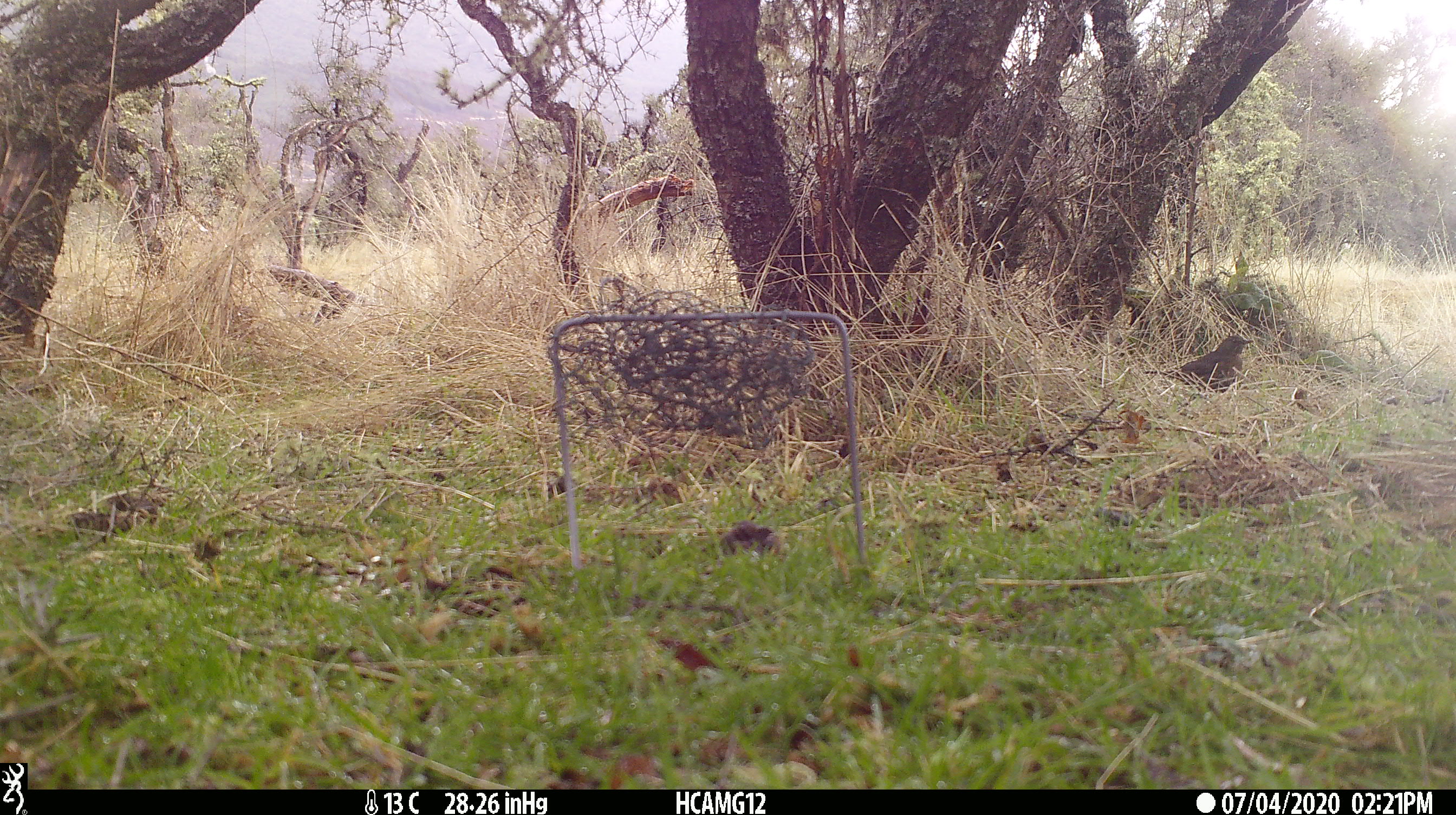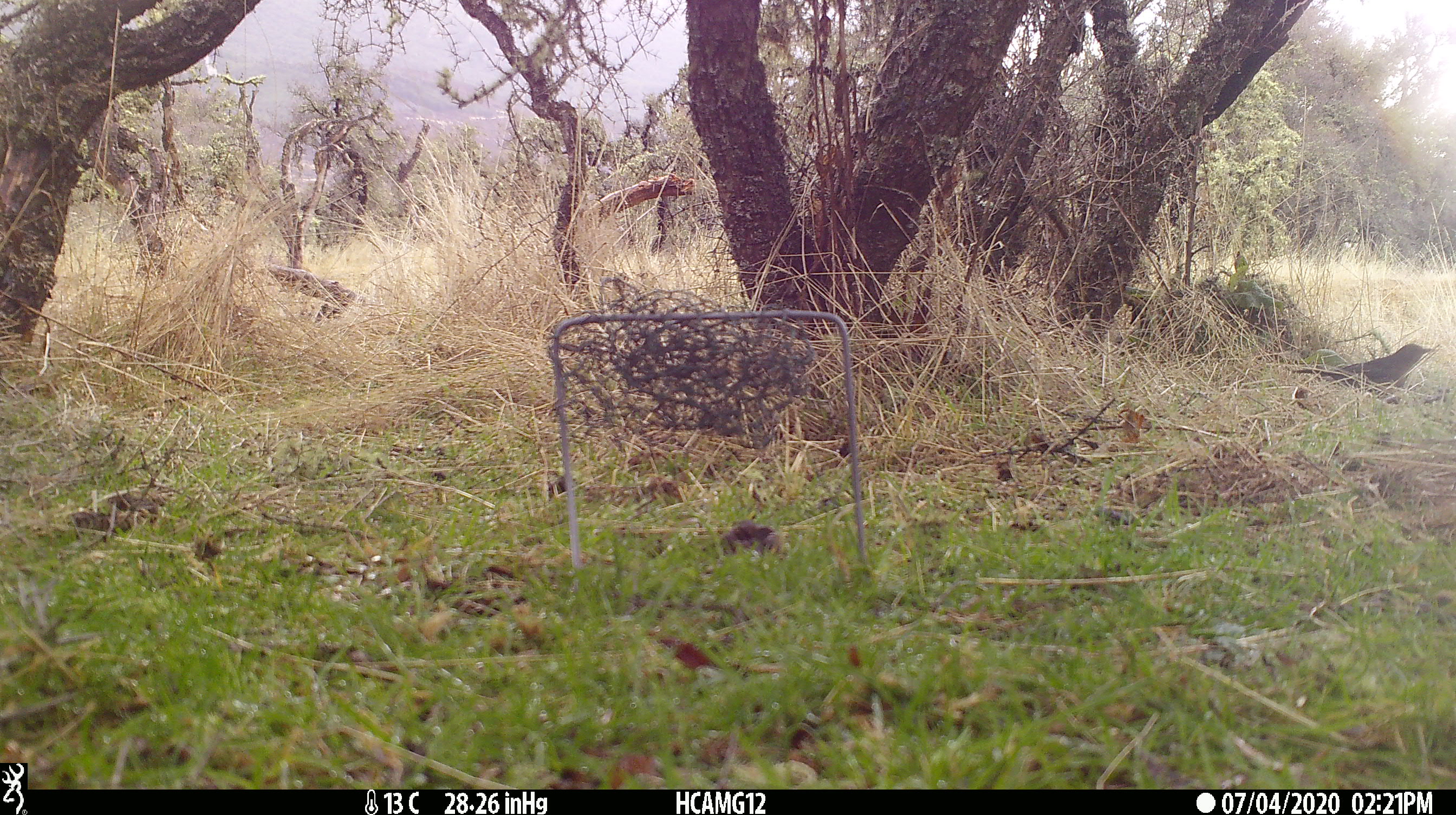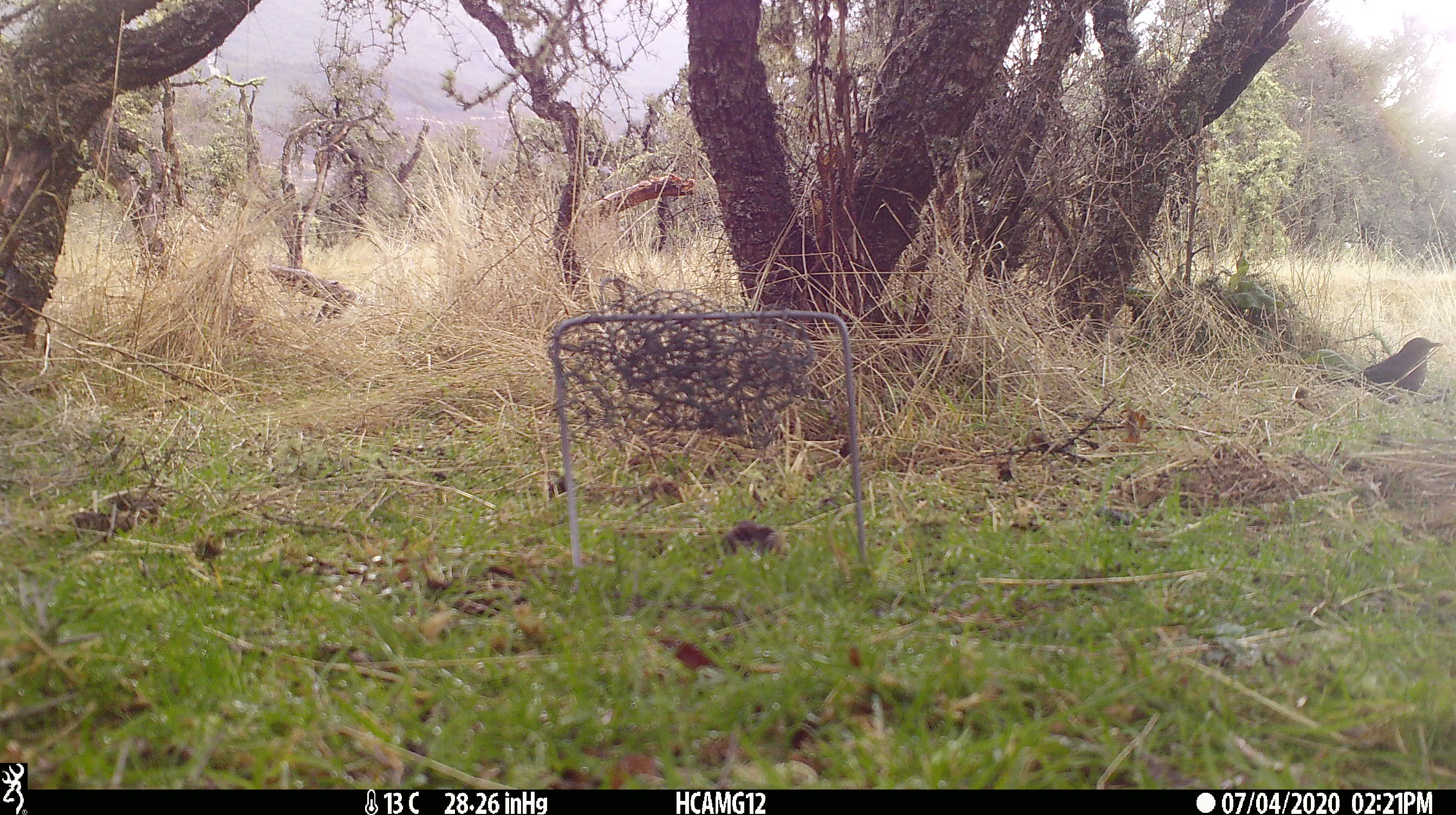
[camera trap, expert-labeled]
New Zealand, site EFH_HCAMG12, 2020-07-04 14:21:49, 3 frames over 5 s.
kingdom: Animalia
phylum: Chordata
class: Aves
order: Passeriformes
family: Turdidae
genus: Turdus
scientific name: Turdus merula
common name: eurasian blackbird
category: blackbird